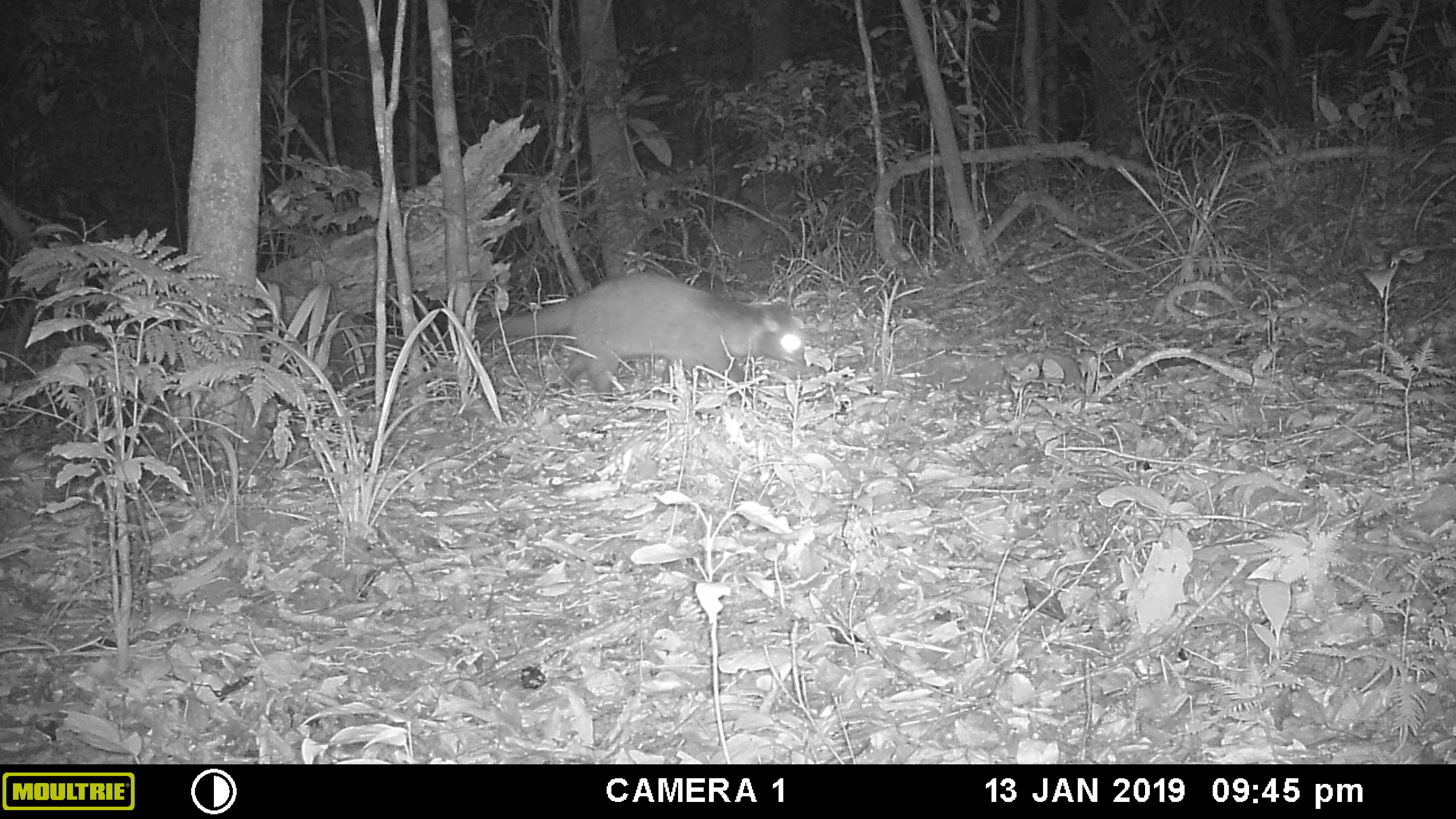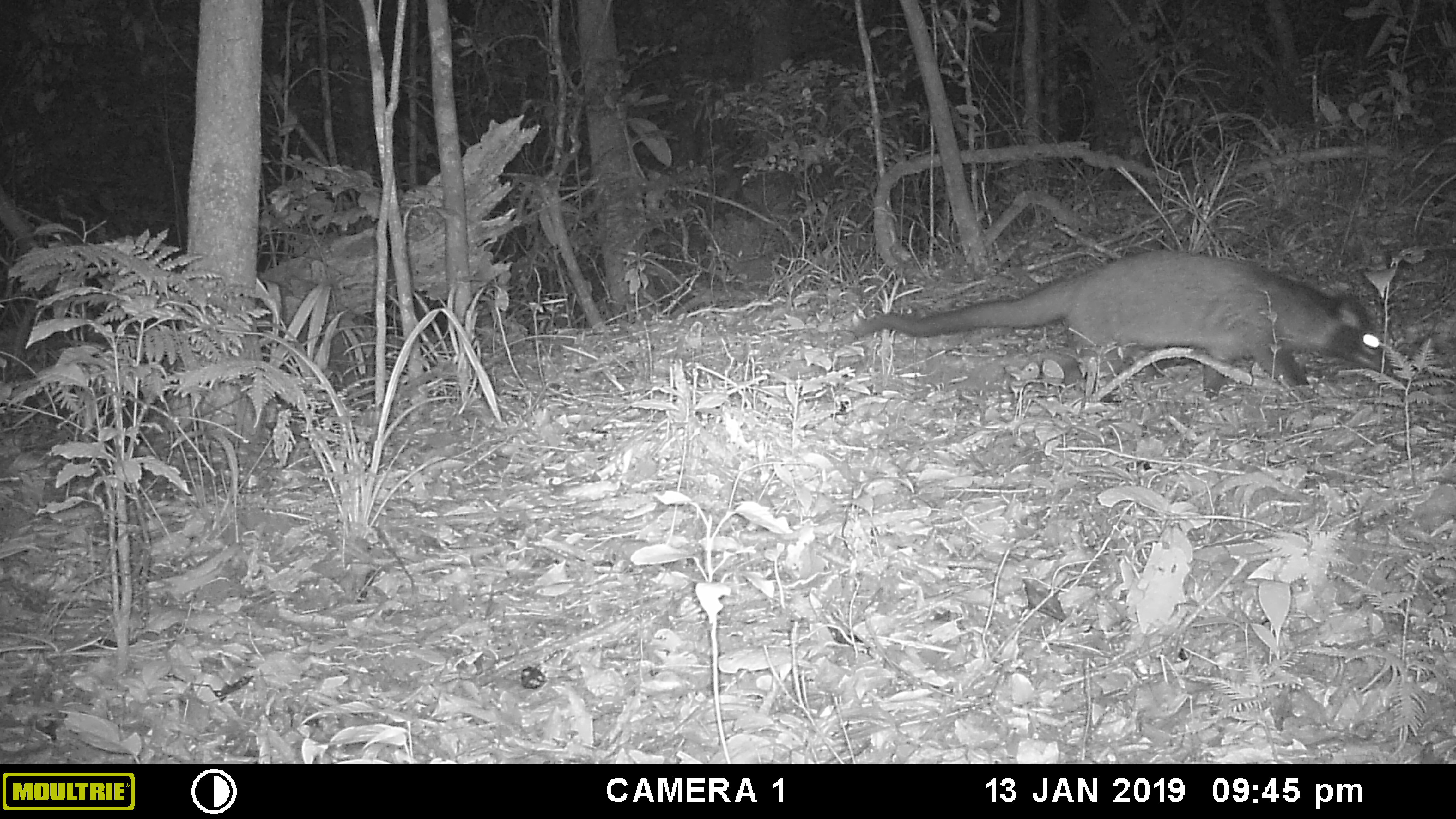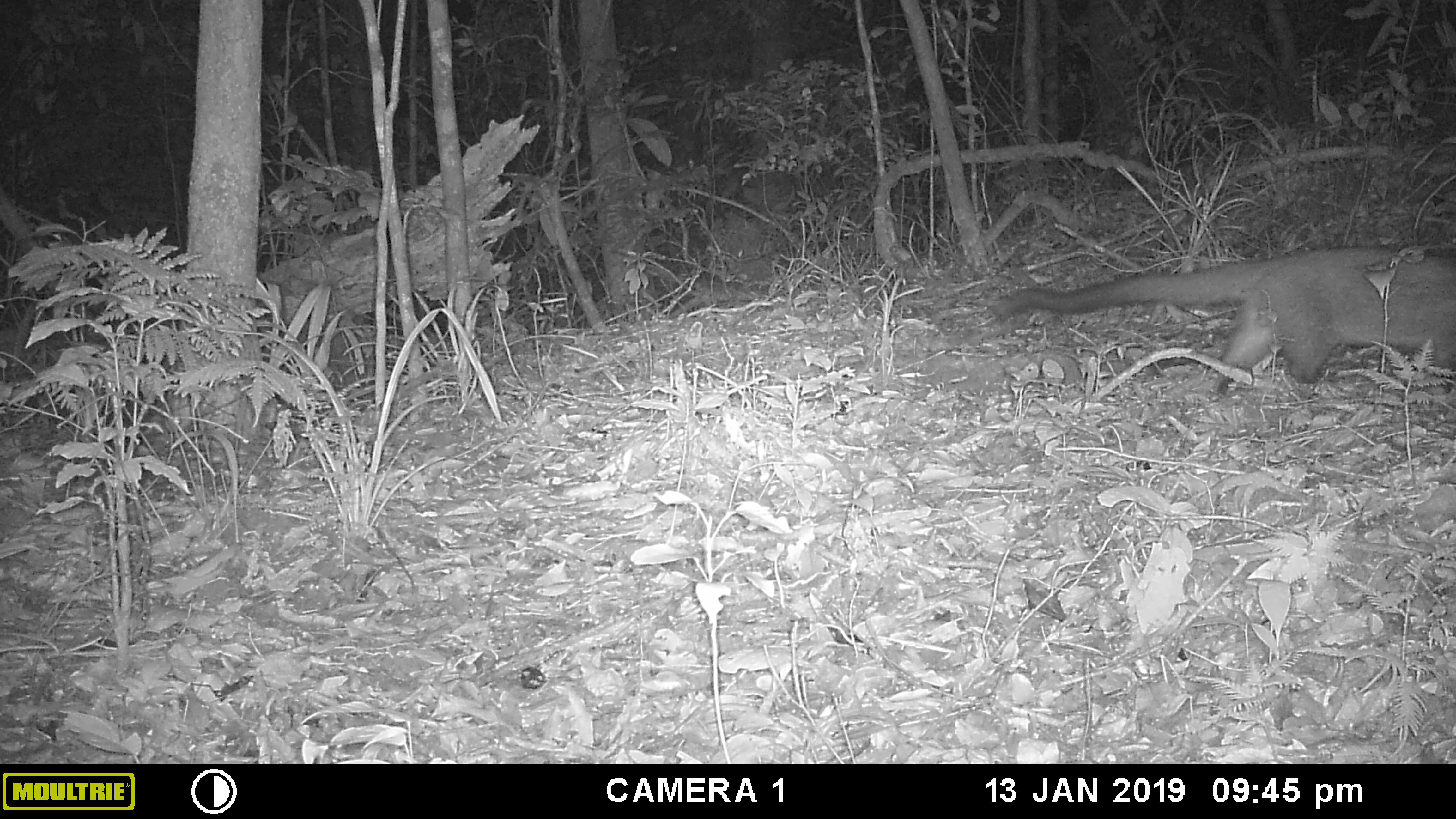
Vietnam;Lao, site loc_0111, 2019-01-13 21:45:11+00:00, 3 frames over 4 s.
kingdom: Animalia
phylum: Chordata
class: Mammalia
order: Carnivora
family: Viverridae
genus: Paguma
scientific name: Paguma larvata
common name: masked palm civet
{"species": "masked palm civet (Paguma larvata)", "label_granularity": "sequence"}